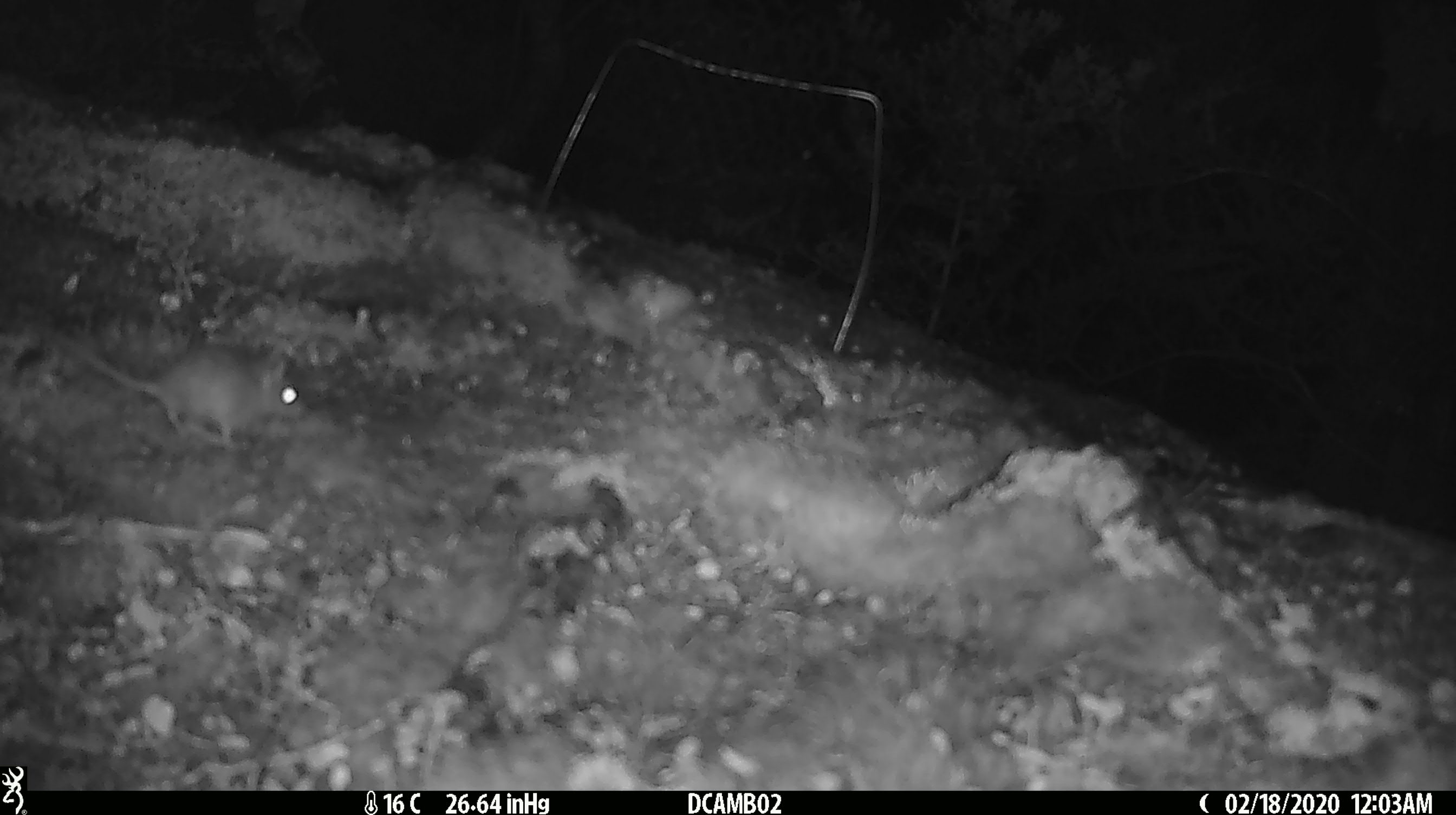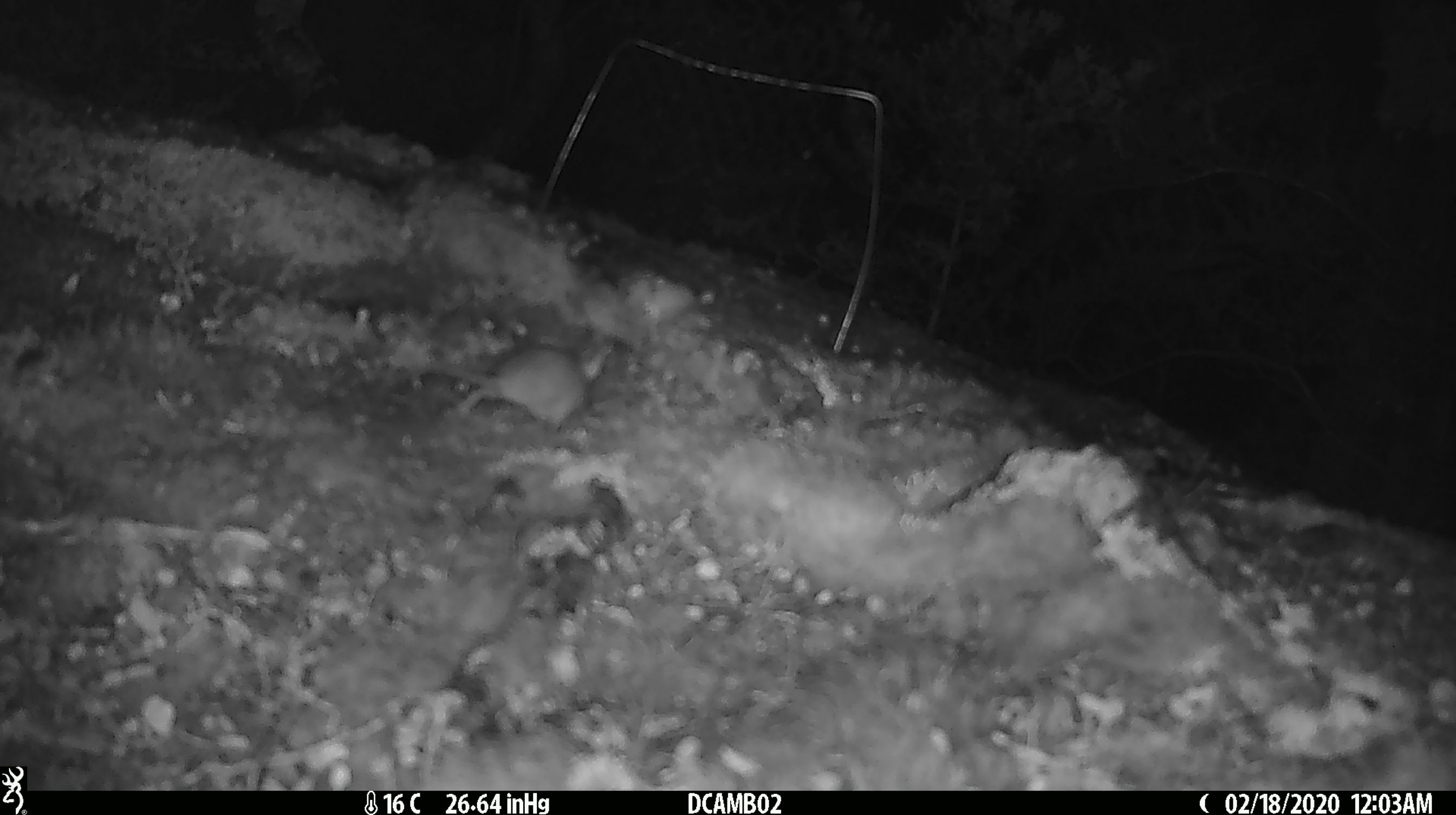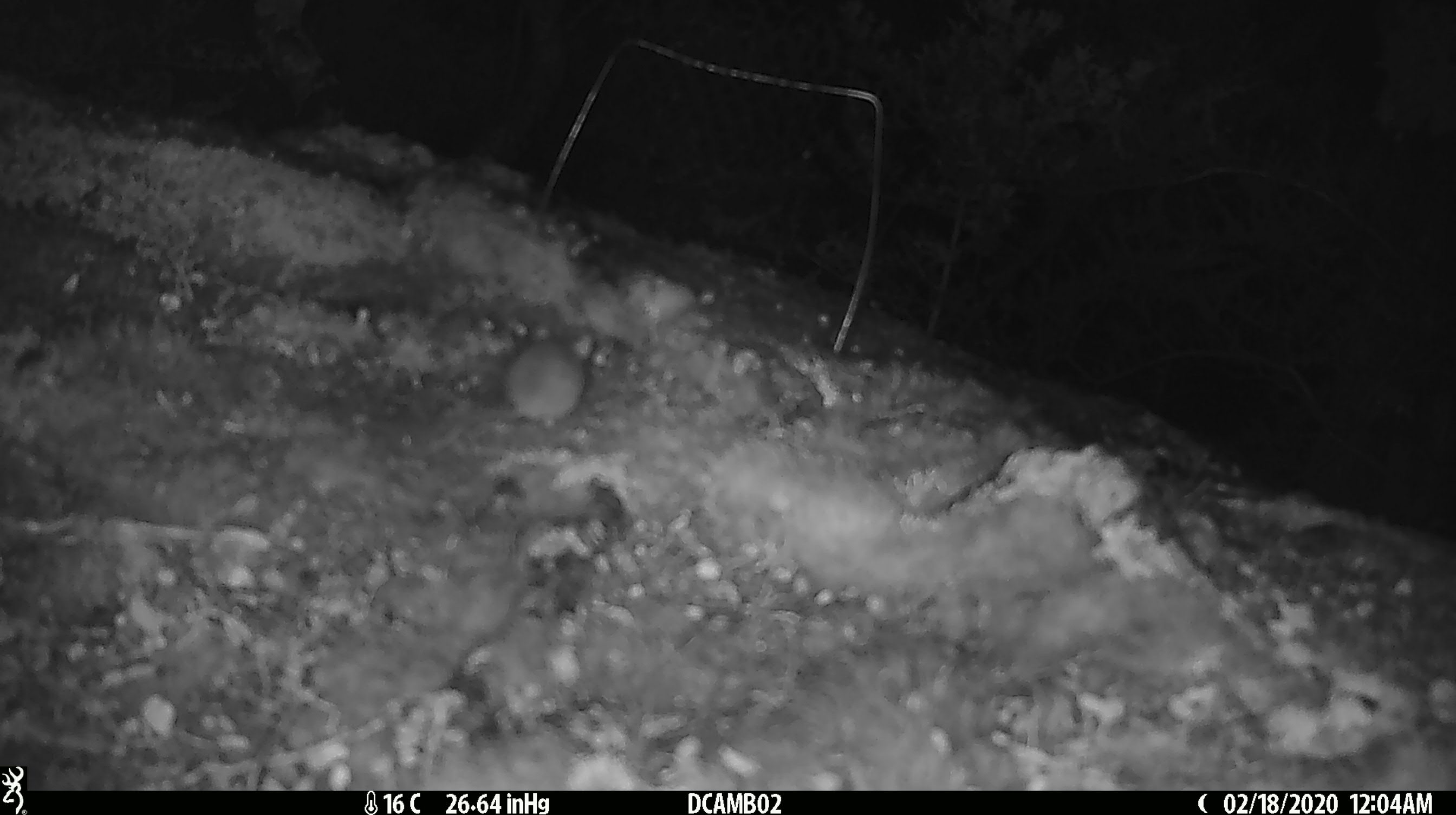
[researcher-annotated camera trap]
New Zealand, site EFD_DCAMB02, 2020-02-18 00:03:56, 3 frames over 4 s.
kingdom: Animalia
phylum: Chordata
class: Mammalia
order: Rodentia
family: Muridae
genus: Mus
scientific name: Mus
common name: mouse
Mouse (Mus).